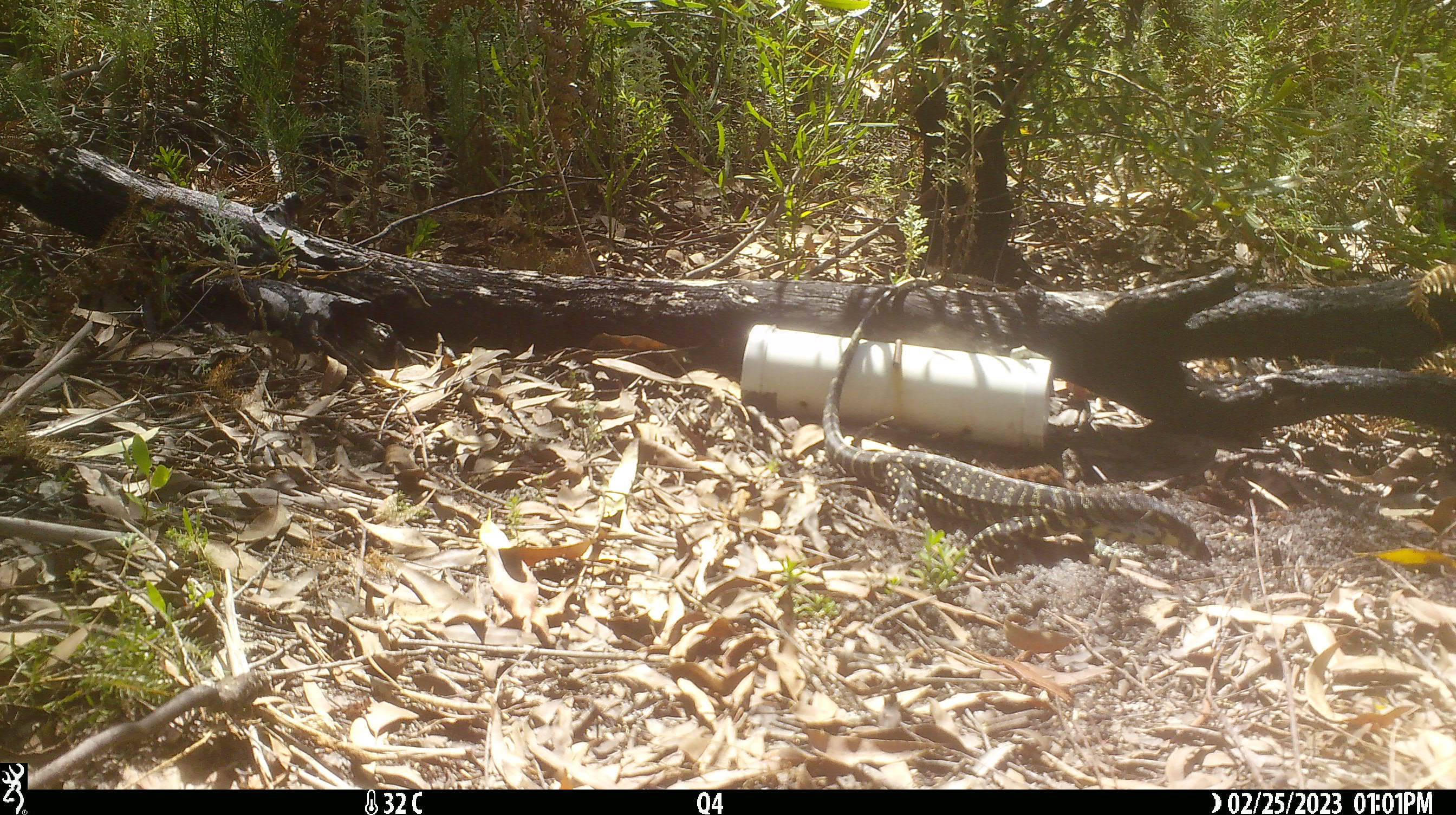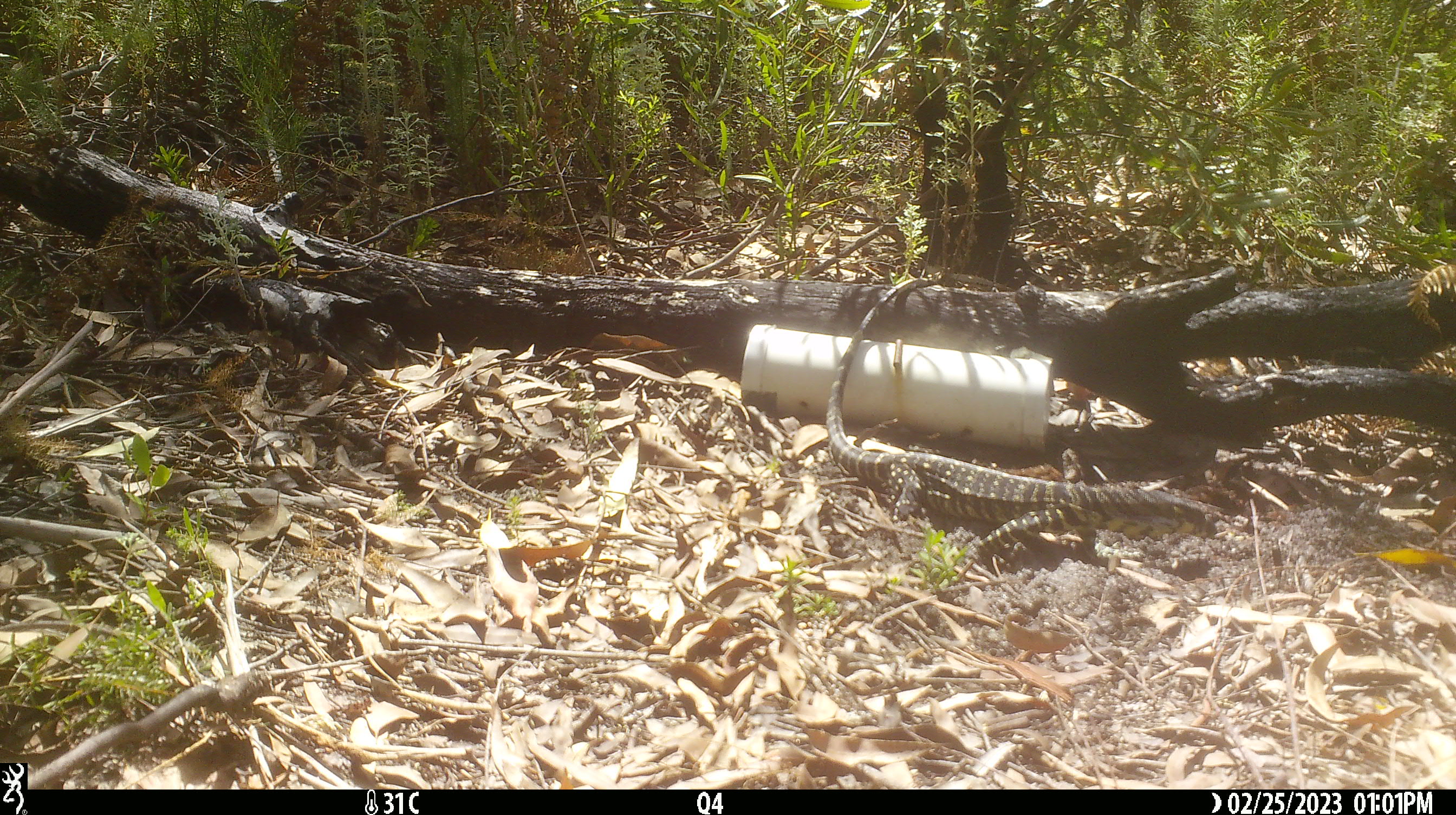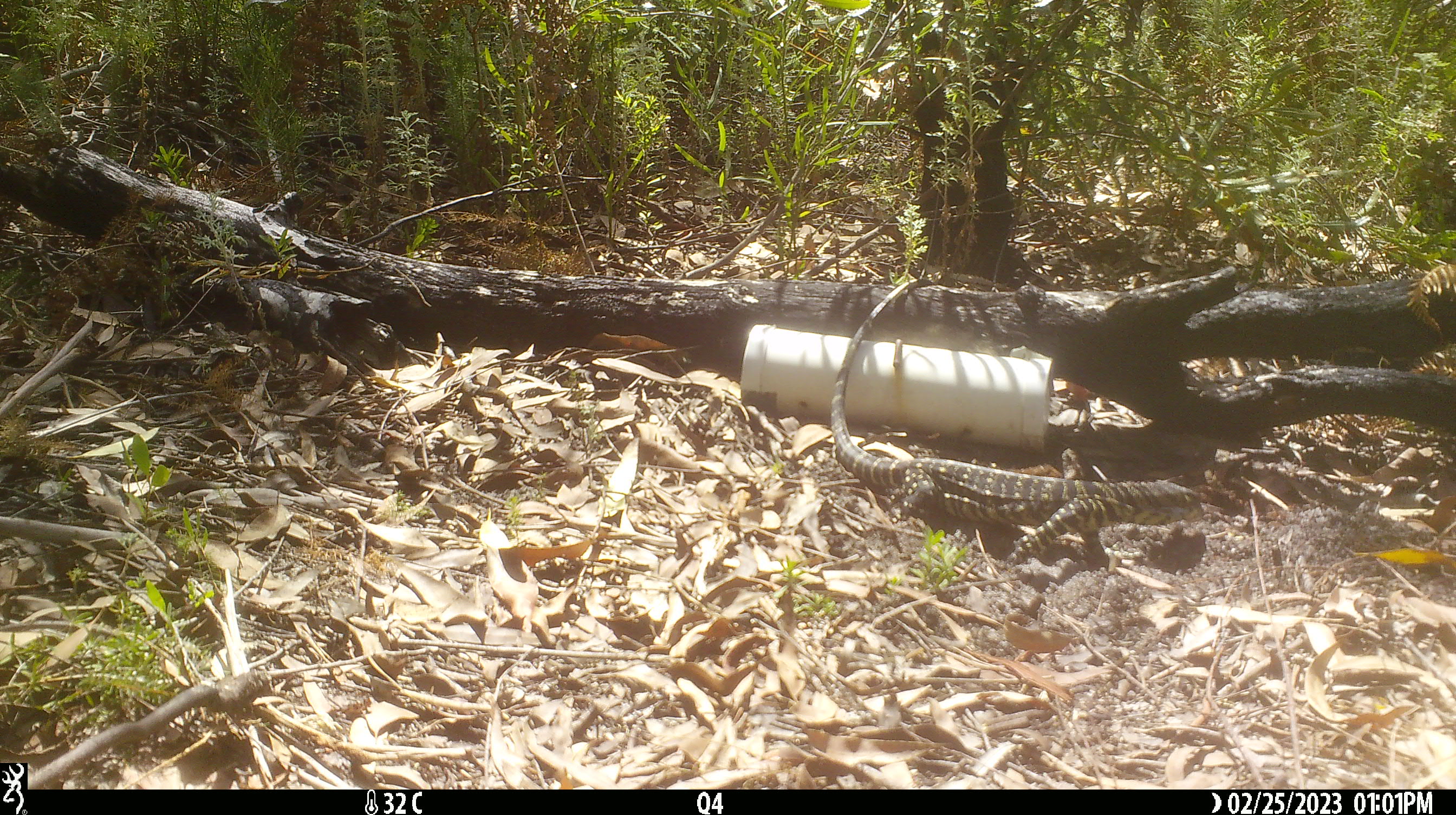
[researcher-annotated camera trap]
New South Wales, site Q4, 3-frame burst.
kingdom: Animalia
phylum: Chordata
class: Reptilia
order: Squamata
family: Varanidae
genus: Varanus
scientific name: Varanus varius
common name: lace monitor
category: goanna